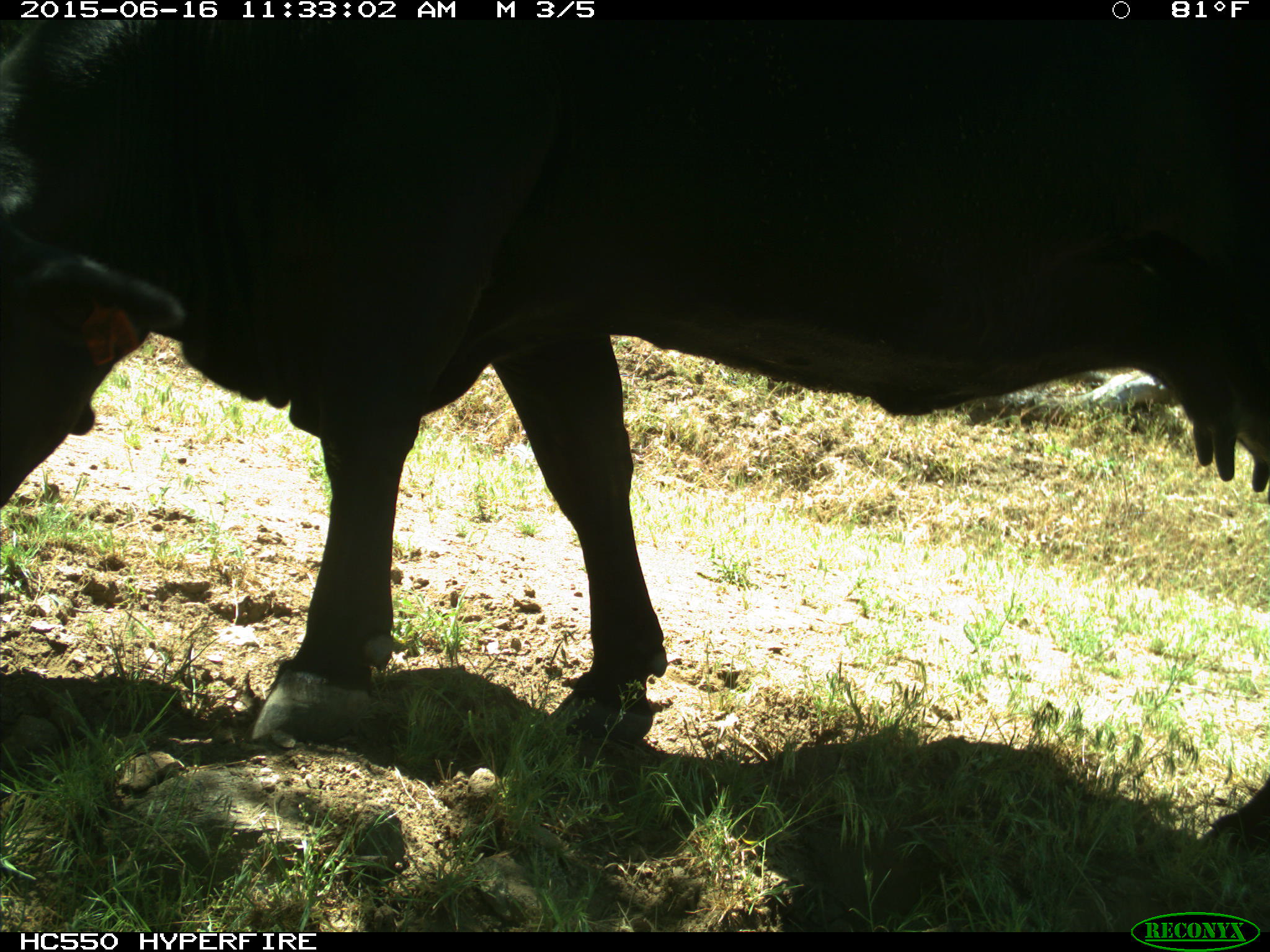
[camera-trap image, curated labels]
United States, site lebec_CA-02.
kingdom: Animalia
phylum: Chordata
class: Mammalia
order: Artiodactyla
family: Bovidae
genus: Bos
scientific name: Bos taurus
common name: domestic cow